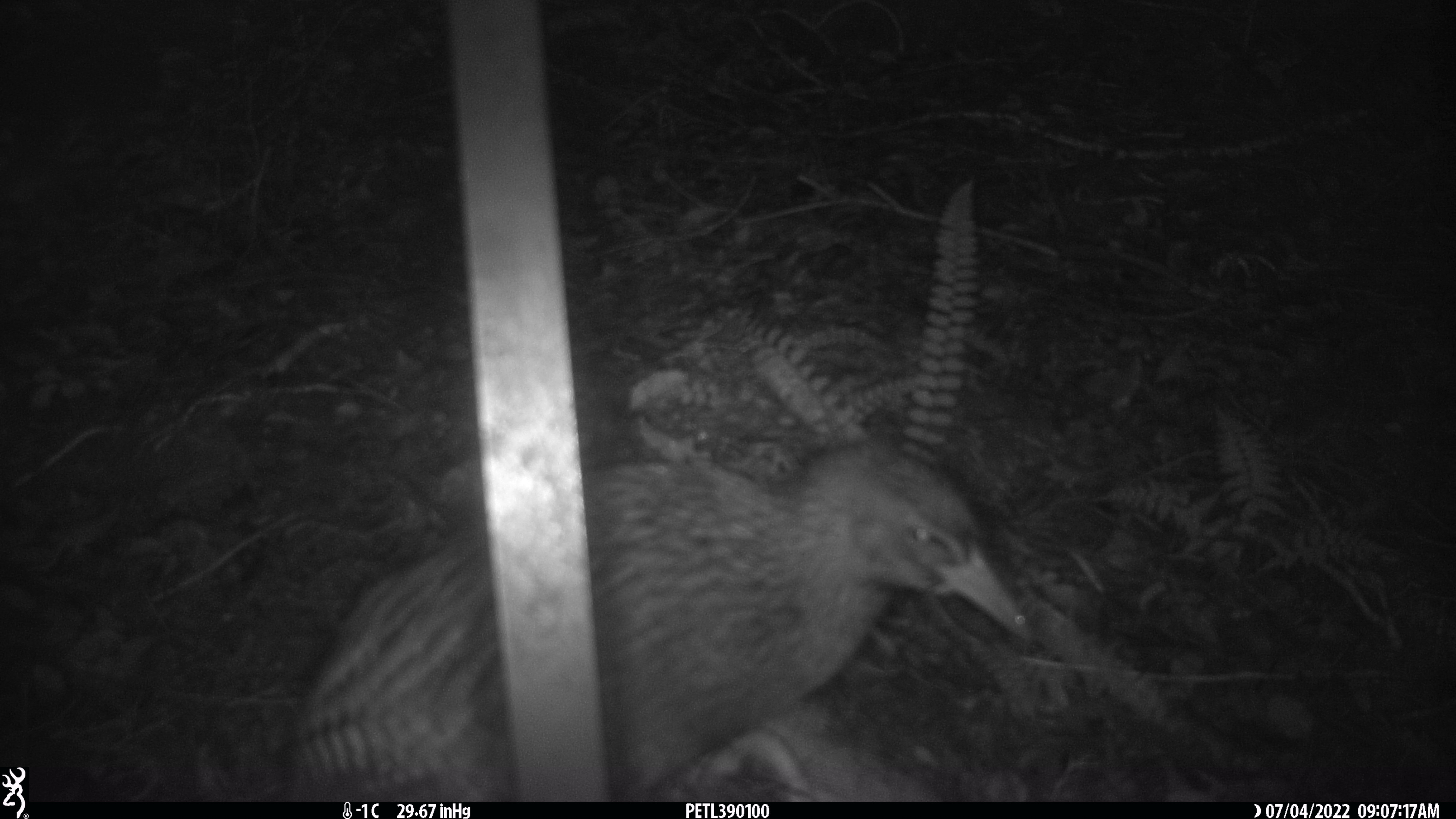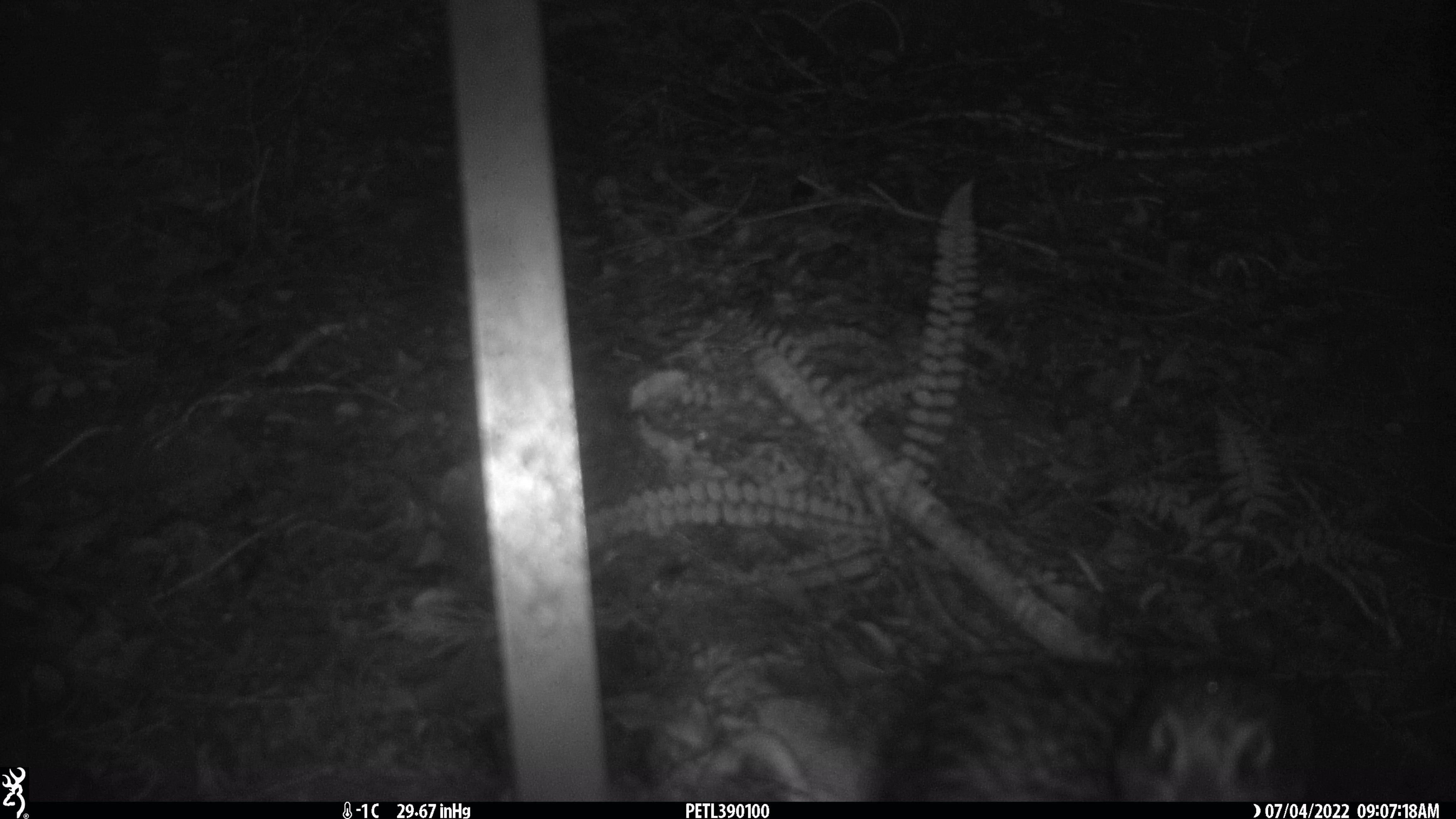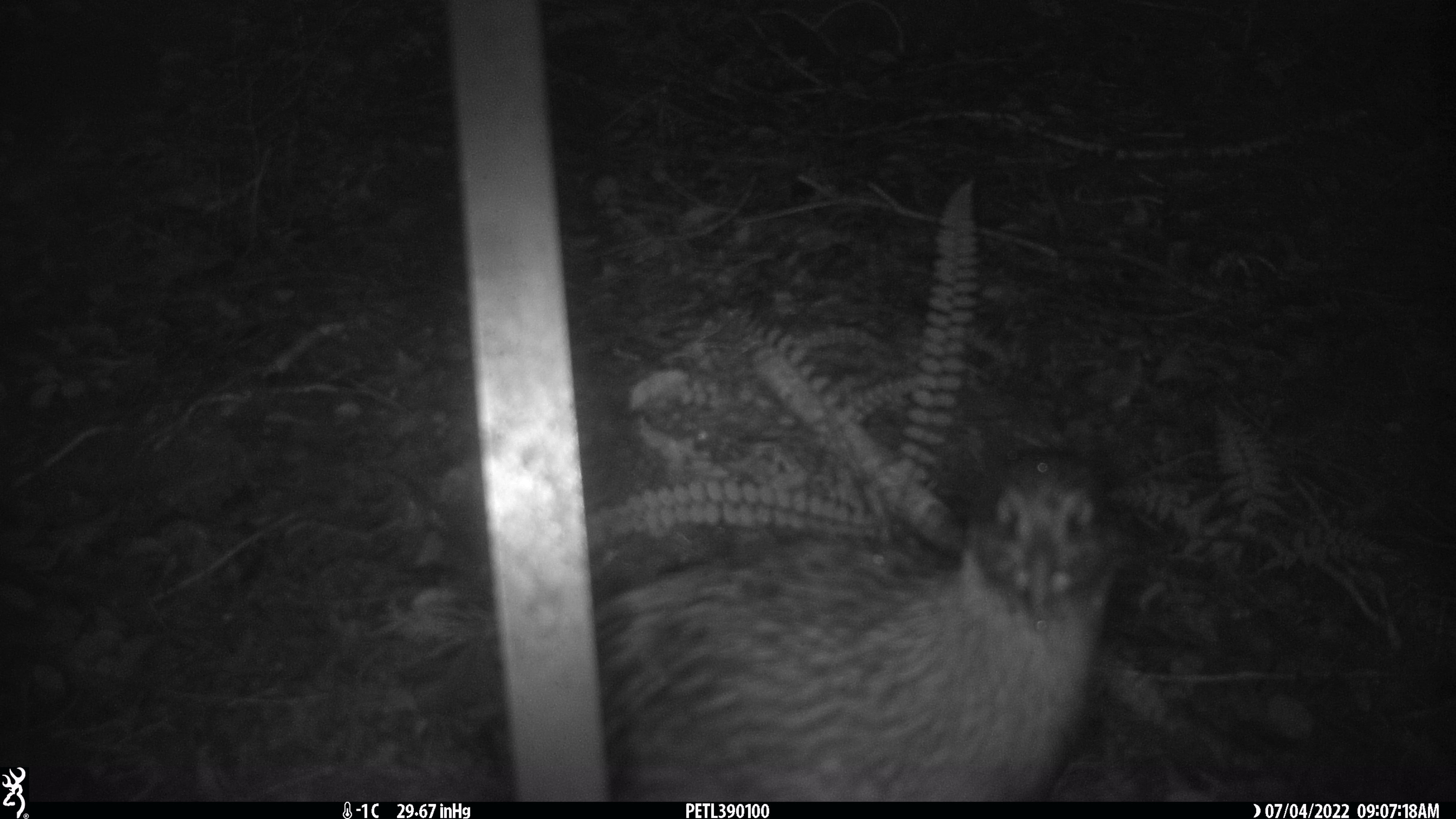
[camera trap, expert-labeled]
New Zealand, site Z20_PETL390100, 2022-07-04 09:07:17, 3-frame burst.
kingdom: Animalia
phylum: Chordata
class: Aves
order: Gruiformes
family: Rallidae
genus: Gallirallus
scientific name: Gallirallus australis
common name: weka